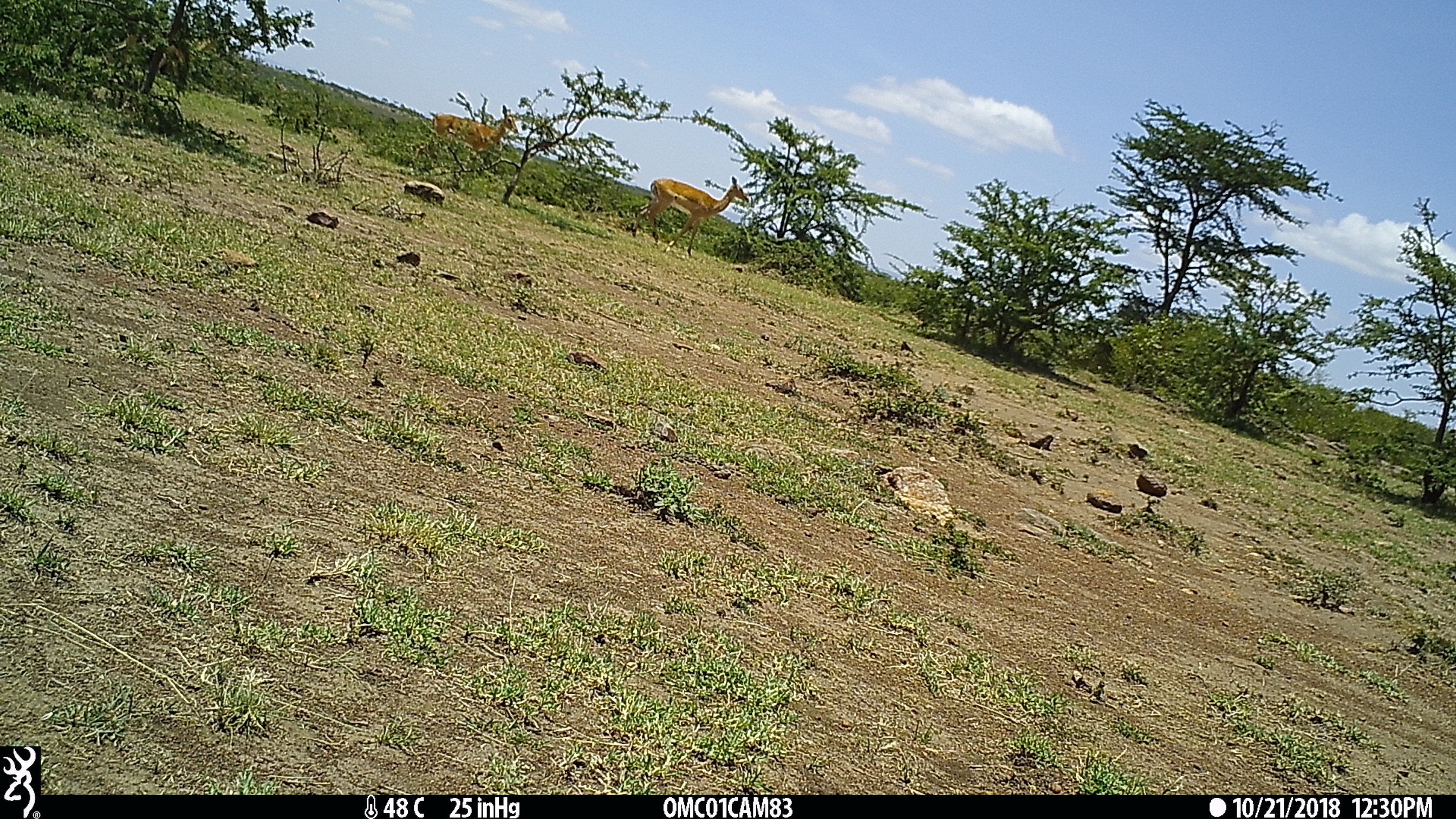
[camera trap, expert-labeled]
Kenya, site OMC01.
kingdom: Animalia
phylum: Chordata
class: Mammalia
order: Artiodactyla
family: Bovidae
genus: Aepyceros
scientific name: Aepyceros melampus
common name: impala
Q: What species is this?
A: Impala (Aepyceros melampus).